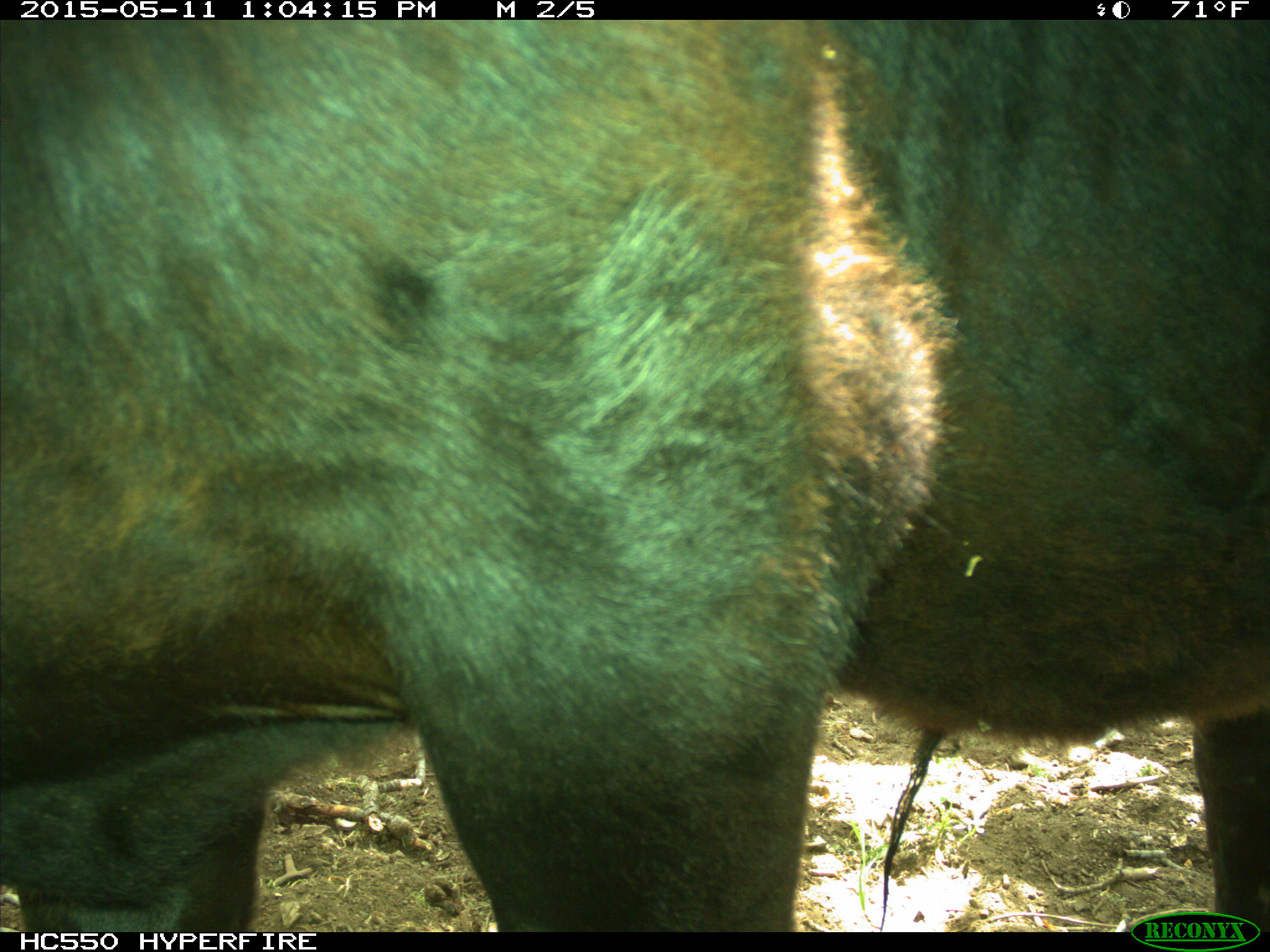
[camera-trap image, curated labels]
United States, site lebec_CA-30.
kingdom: Animalia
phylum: Chordata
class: Mammalia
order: Artiodactyla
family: Bovidae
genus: Bos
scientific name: Bos taurus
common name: domestic cow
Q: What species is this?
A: Bos taurus (domestic cow).